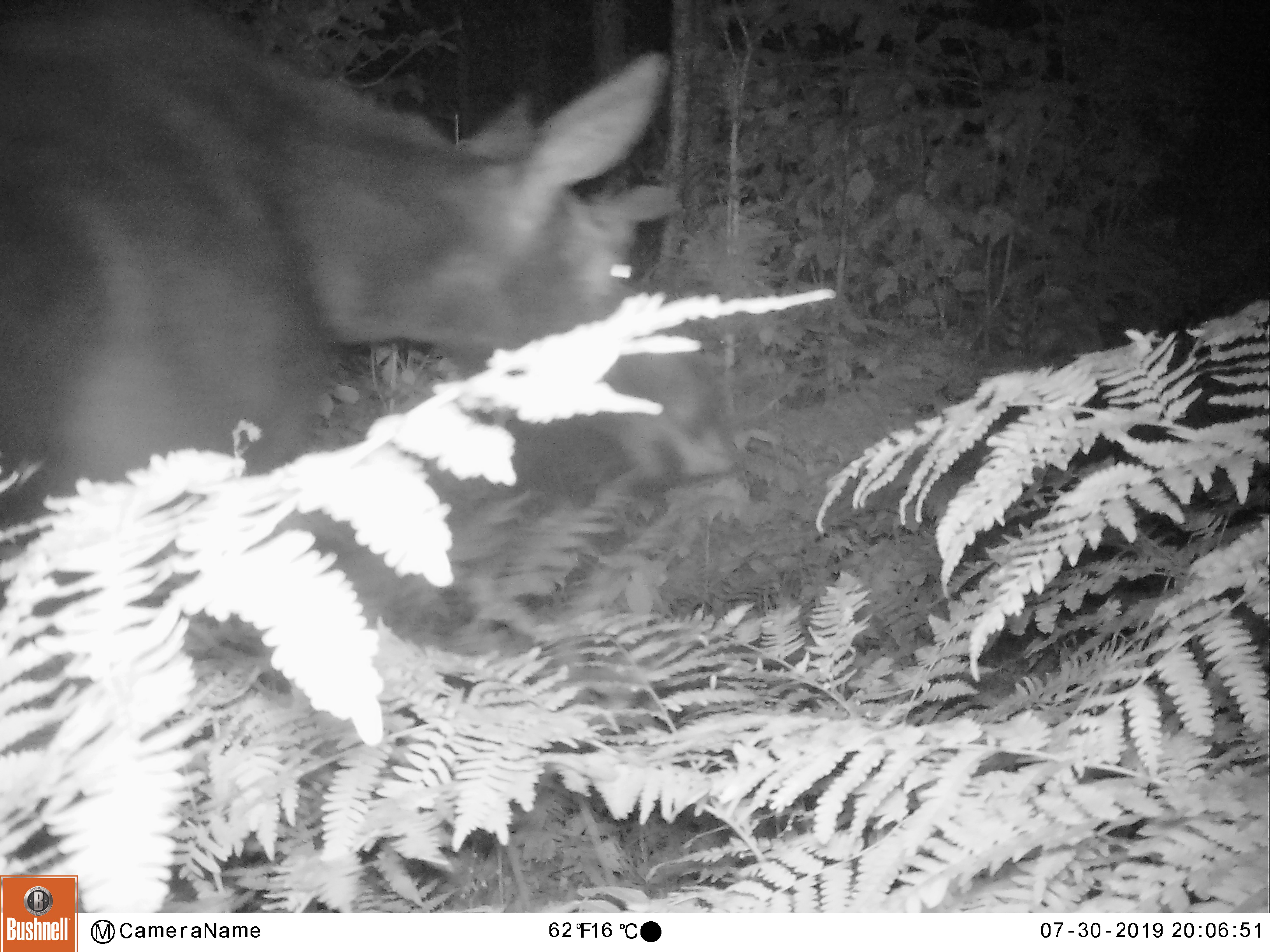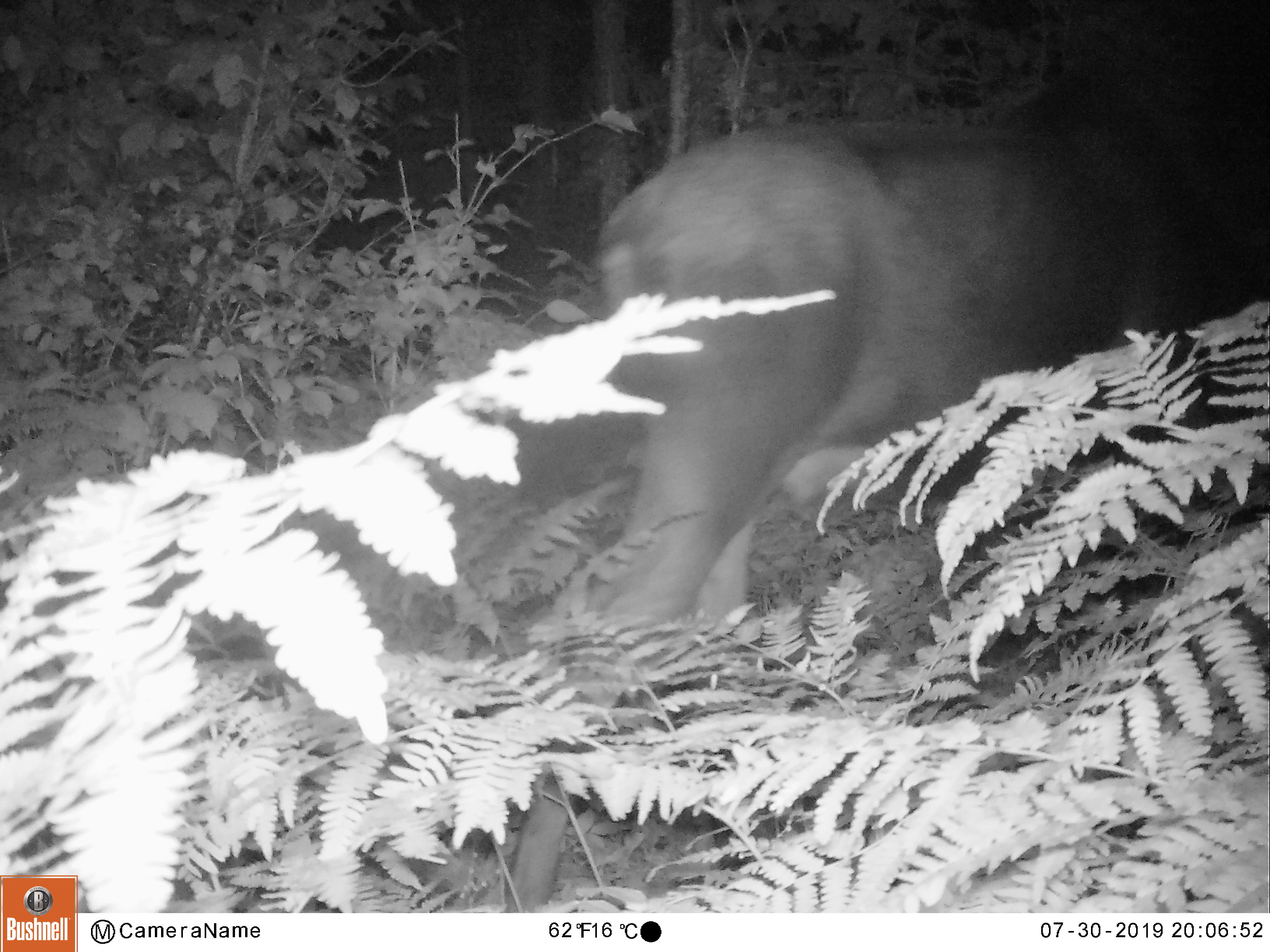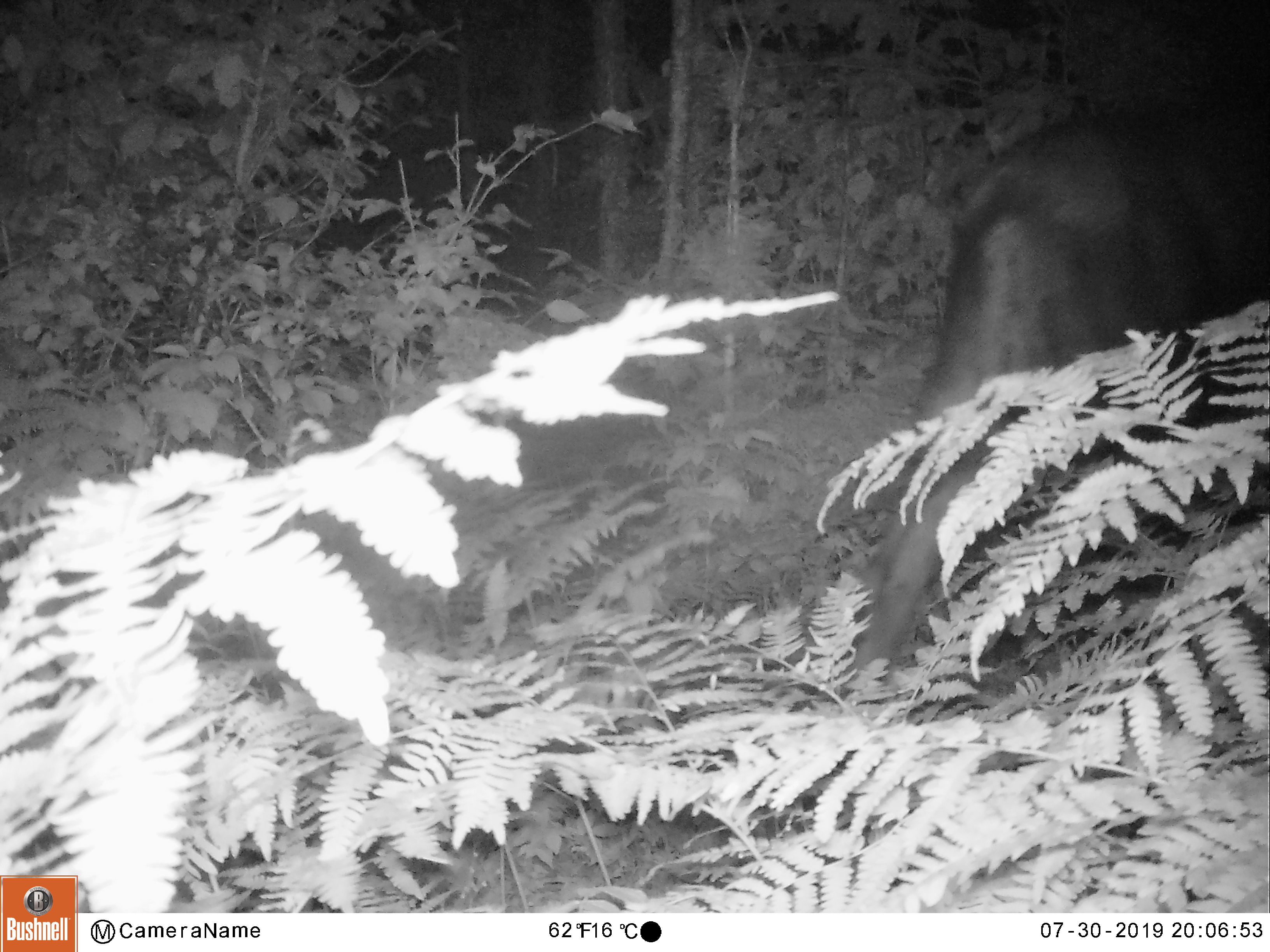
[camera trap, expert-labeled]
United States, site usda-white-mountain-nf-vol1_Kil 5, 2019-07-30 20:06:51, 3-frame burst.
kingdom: Animalia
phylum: Chordata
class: Mammalia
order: Artiodactyla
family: Cervidae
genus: Alces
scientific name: Alces alces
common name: moose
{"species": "moose (Alces alces)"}